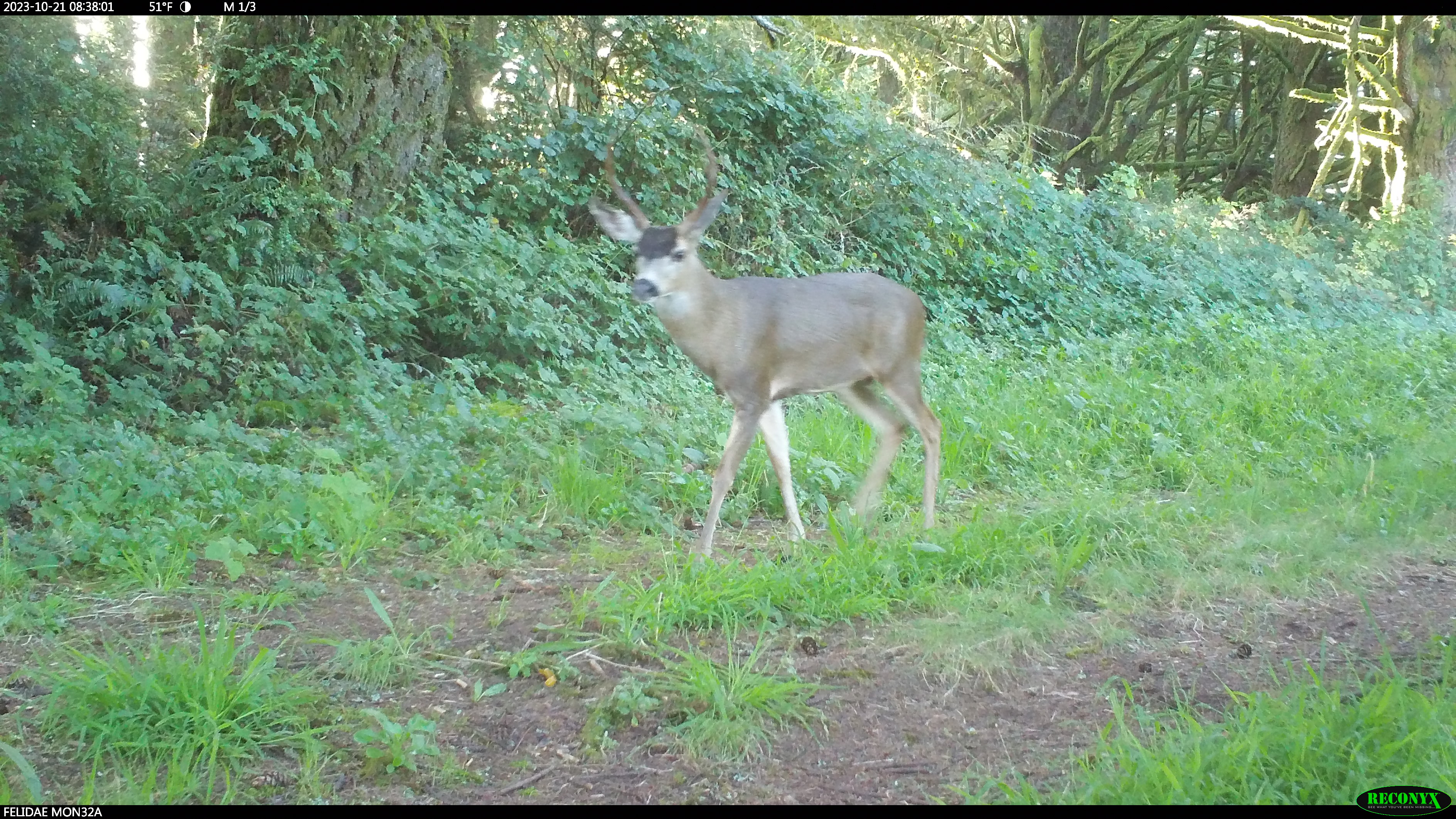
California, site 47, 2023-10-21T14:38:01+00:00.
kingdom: Animalia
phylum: Chordata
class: Mammalia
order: Artiodactyla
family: Cervidae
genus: Odocoileus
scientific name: Odocoileus hemionus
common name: mule deer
Mule deer (Odocoileus hemionus).